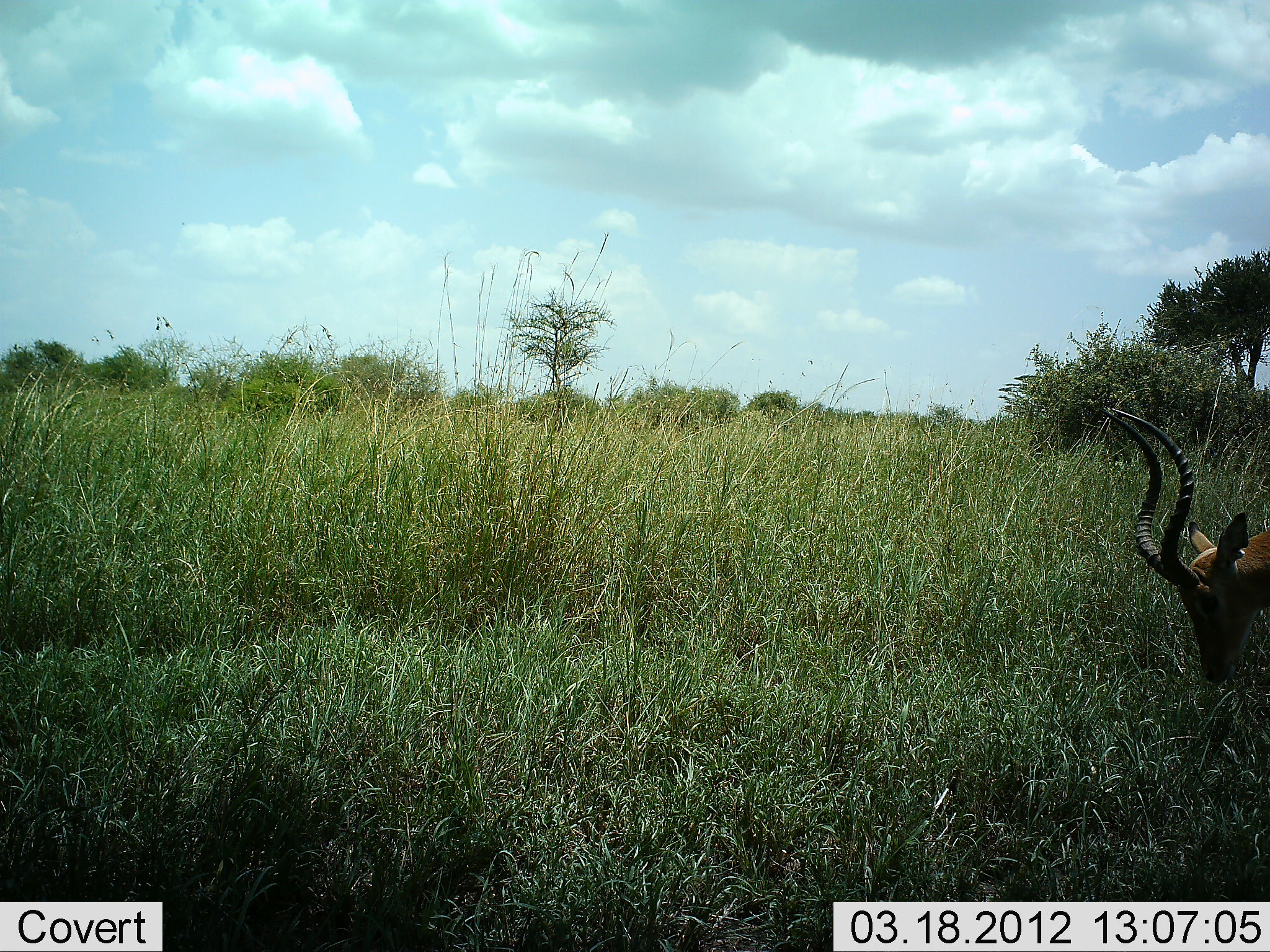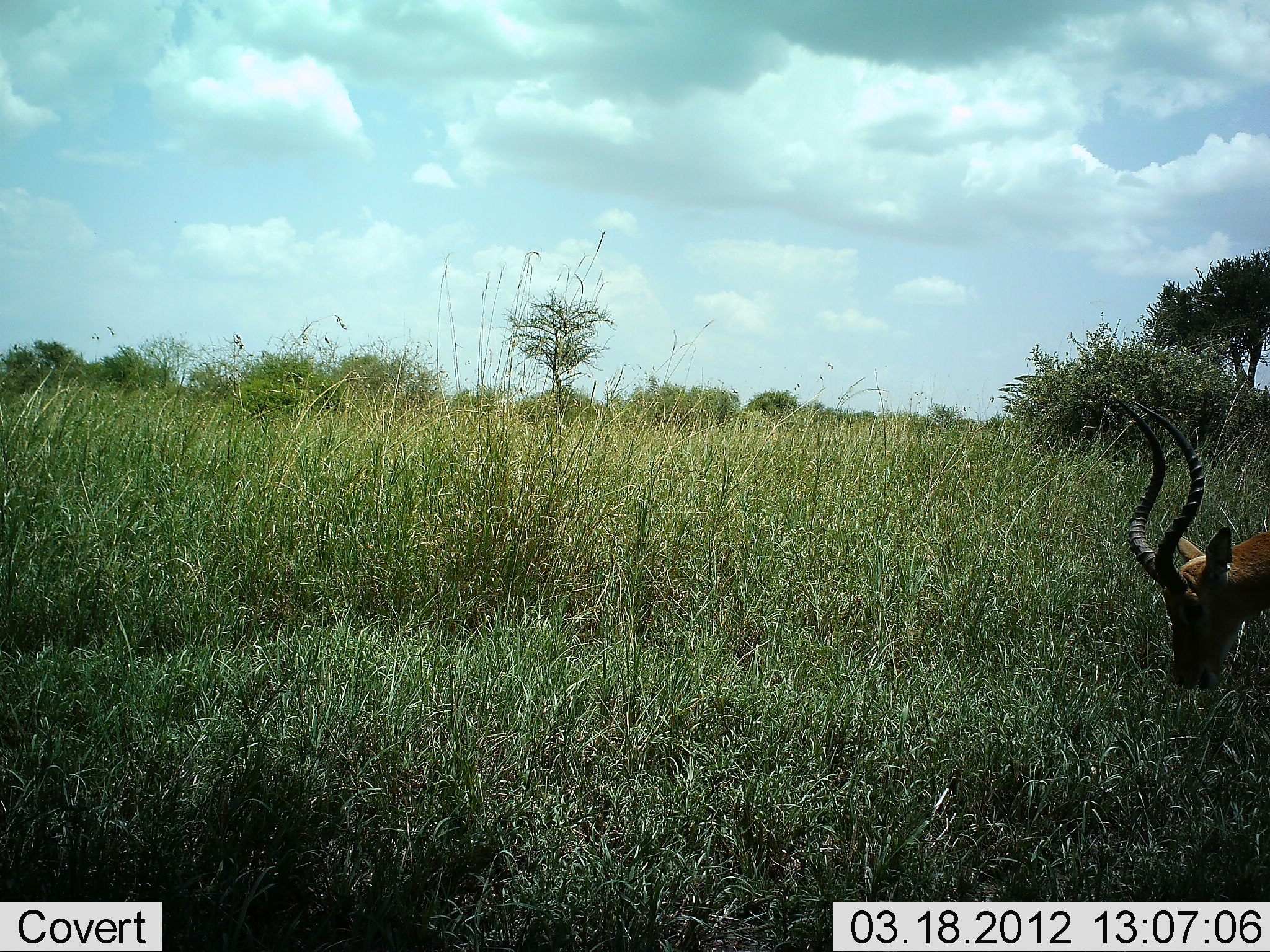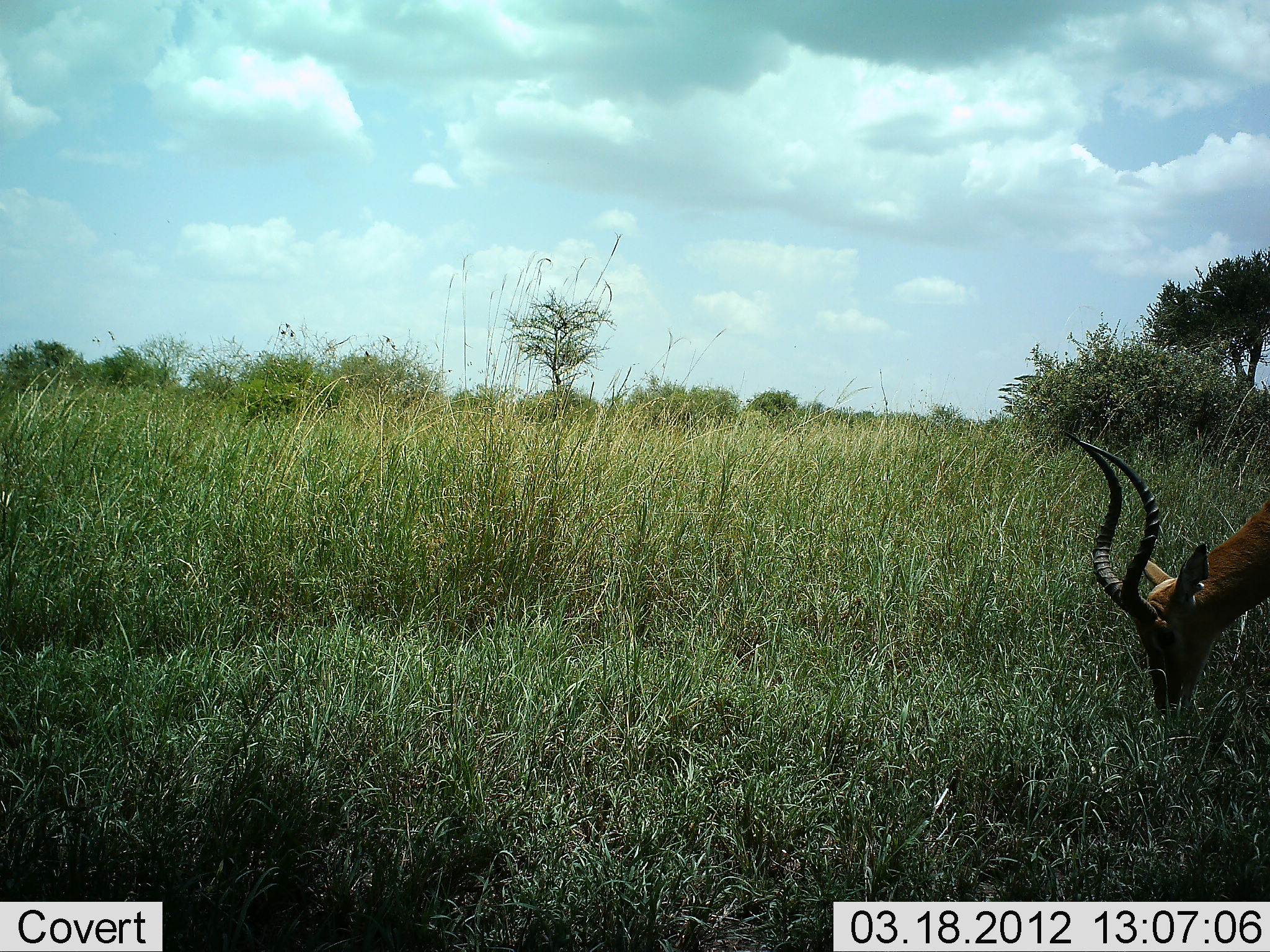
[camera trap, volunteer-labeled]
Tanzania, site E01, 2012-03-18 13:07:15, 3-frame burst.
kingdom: Animalia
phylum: Chordata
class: Mammalia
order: Artiodactyla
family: Bovidae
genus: Aepyceros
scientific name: Aepyceros melampus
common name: impala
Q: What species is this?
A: Impala (Aepyceros melampus).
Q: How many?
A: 1.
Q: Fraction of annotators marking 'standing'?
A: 24%.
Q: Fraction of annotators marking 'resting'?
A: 0%.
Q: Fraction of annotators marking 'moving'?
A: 0%.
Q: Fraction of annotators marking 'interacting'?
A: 0%.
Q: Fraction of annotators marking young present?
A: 0%.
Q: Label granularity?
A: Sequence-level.